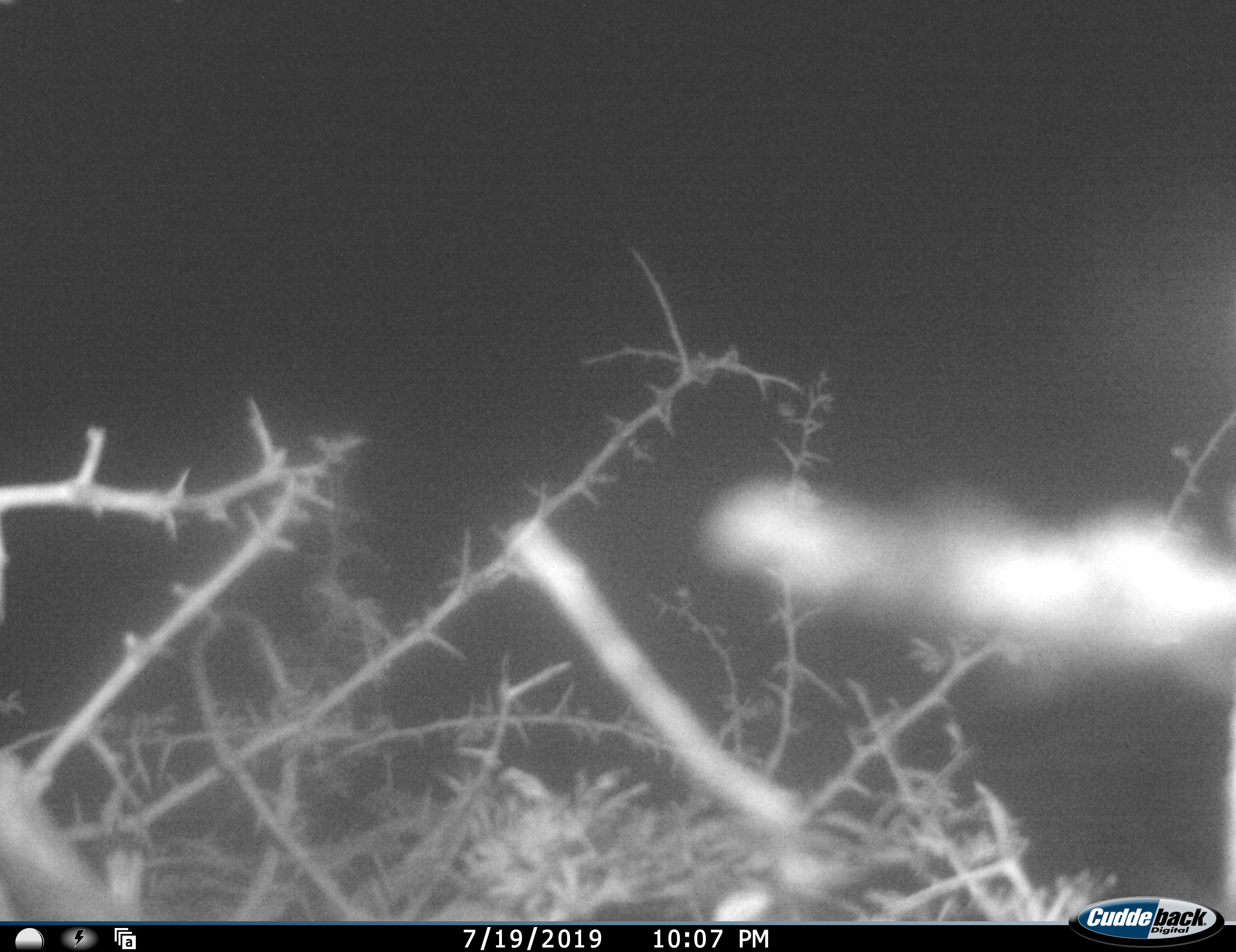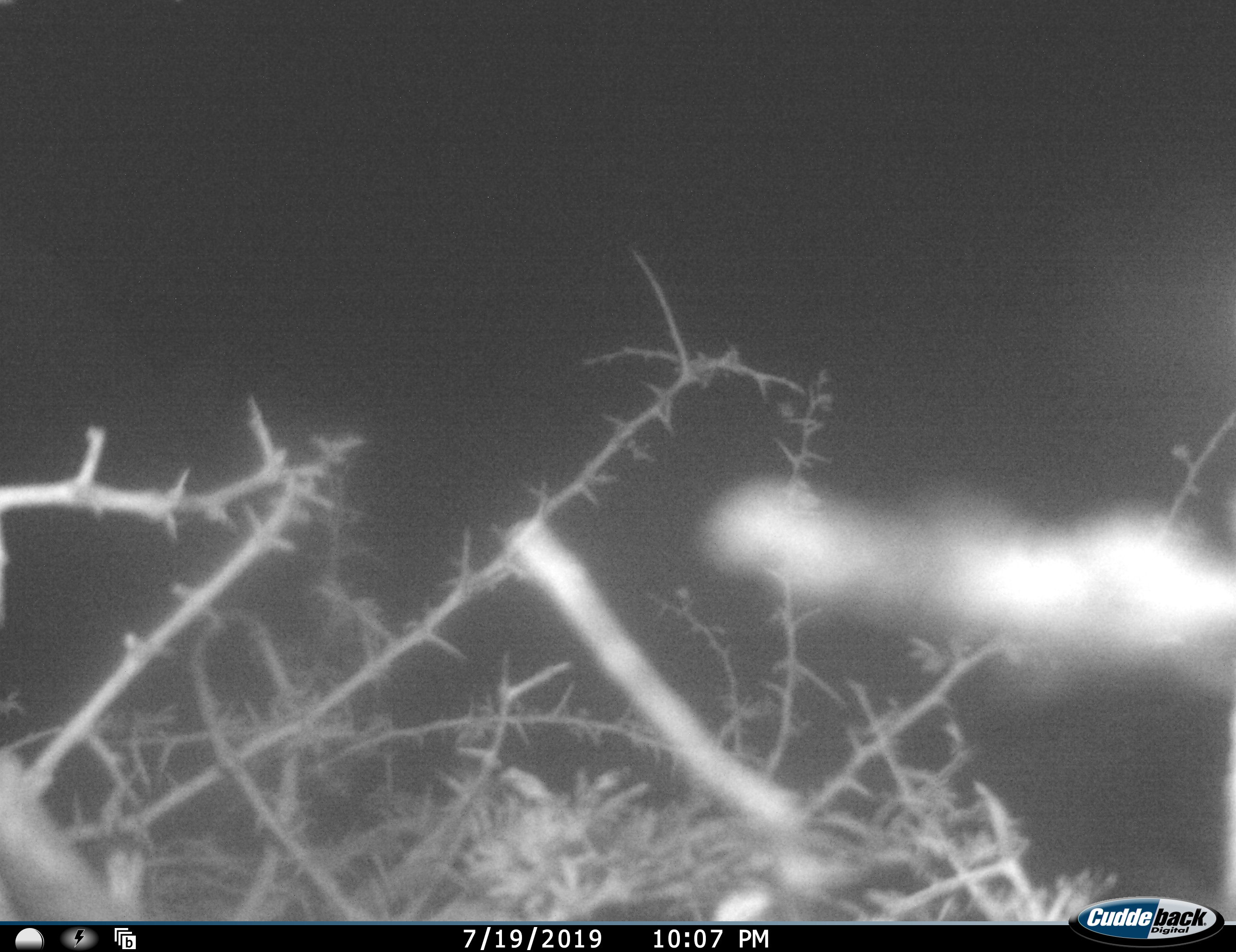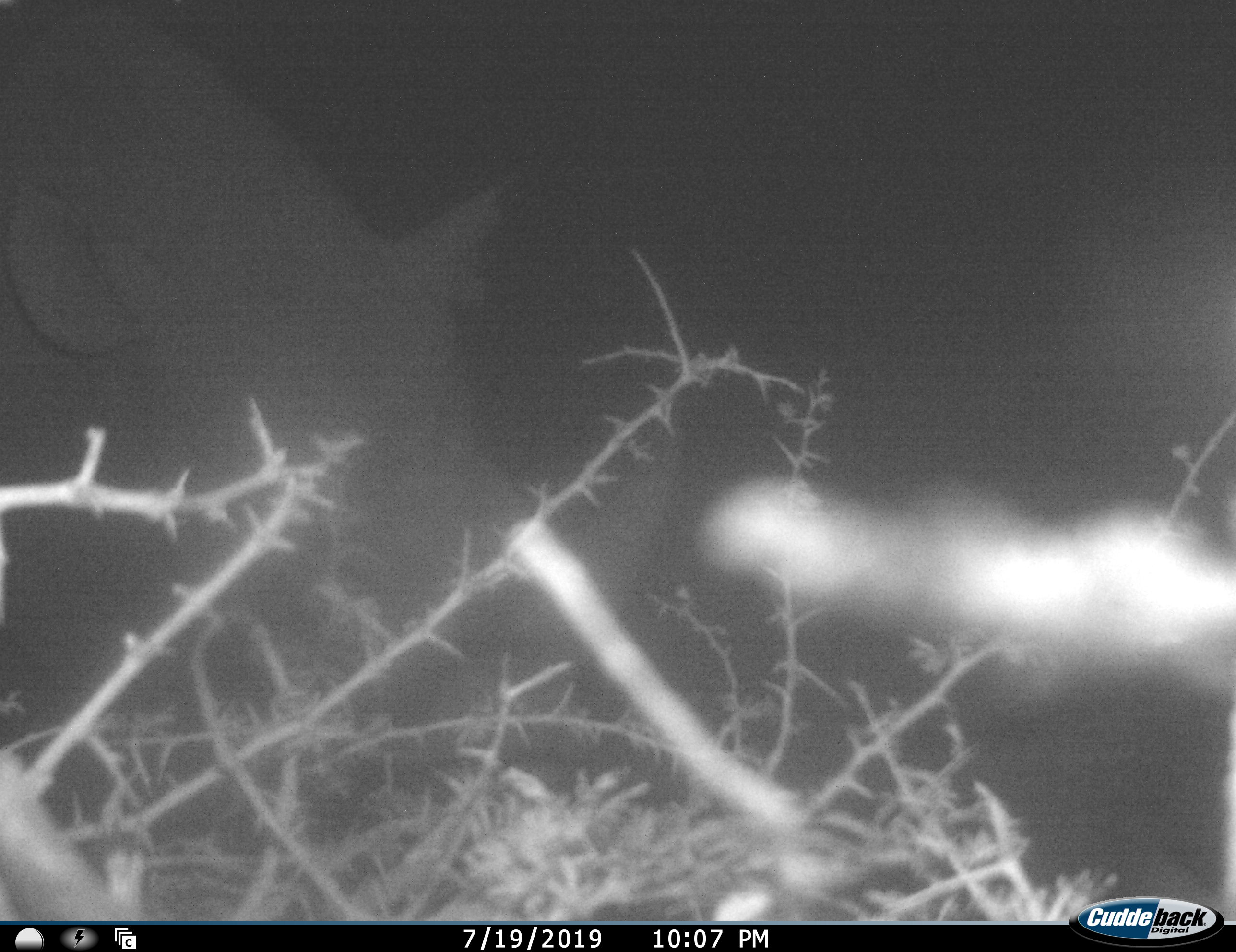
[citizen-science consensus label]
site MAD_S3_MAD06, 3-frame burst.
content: unidentified animal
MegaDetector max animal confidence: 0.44